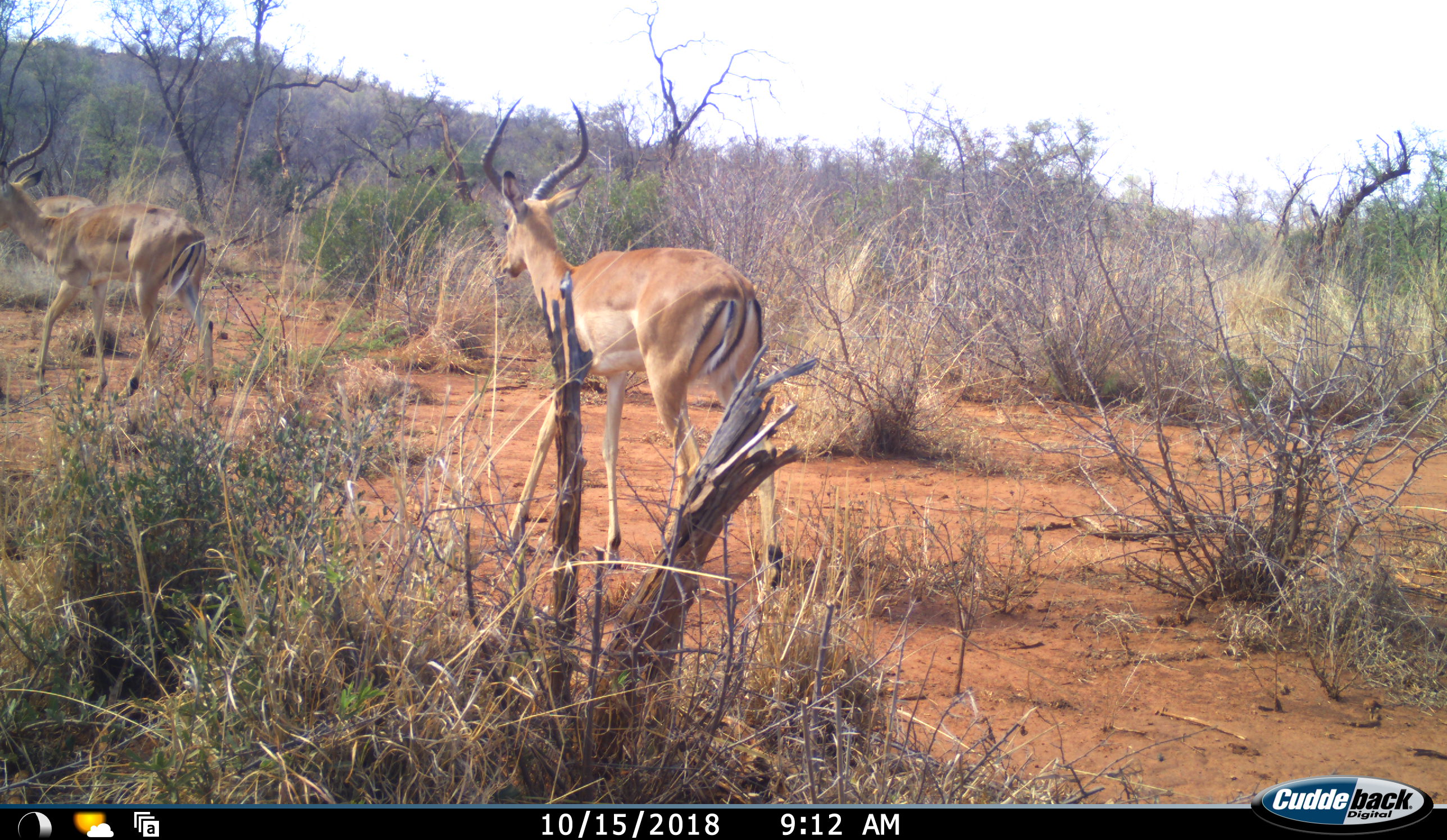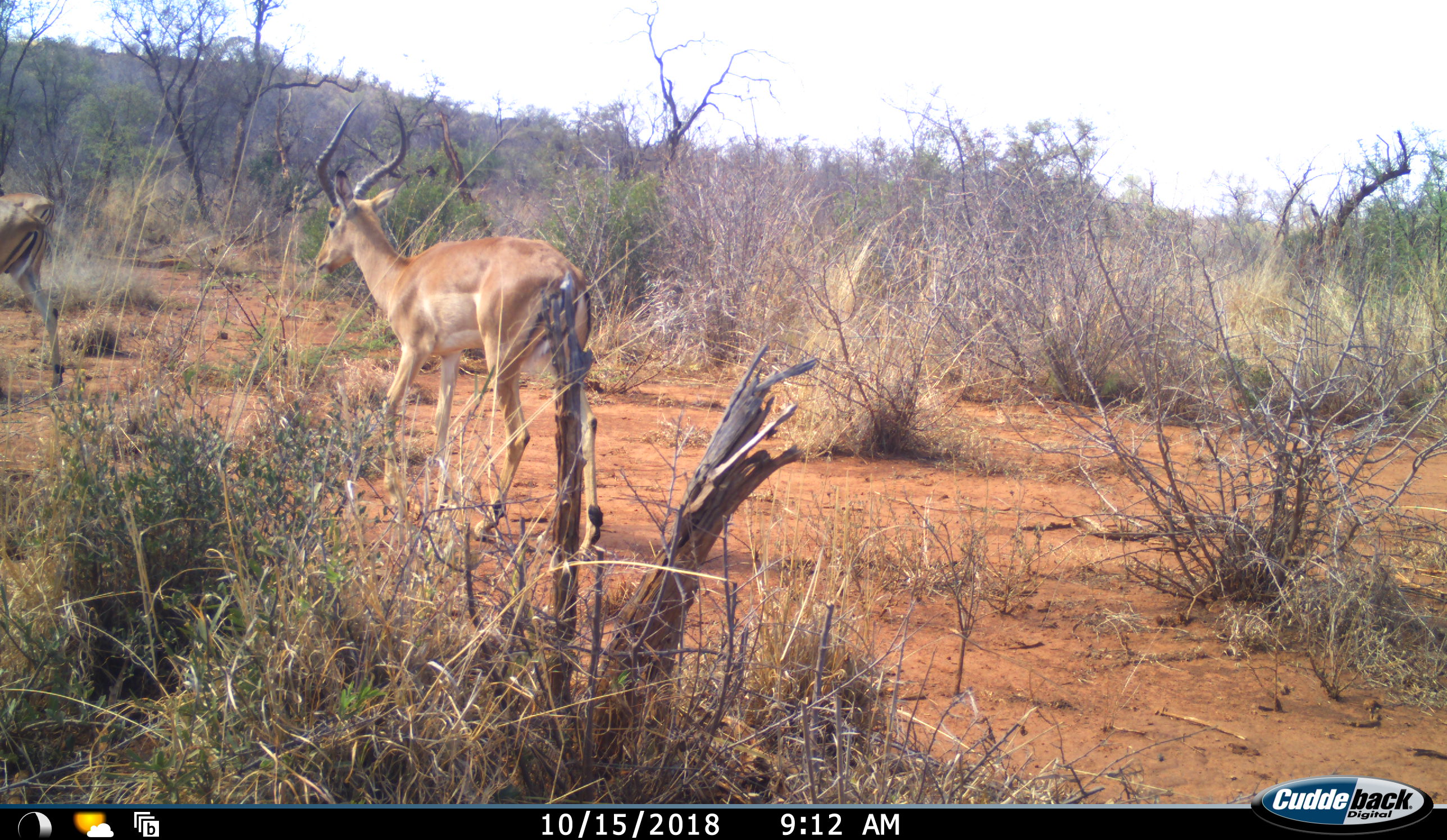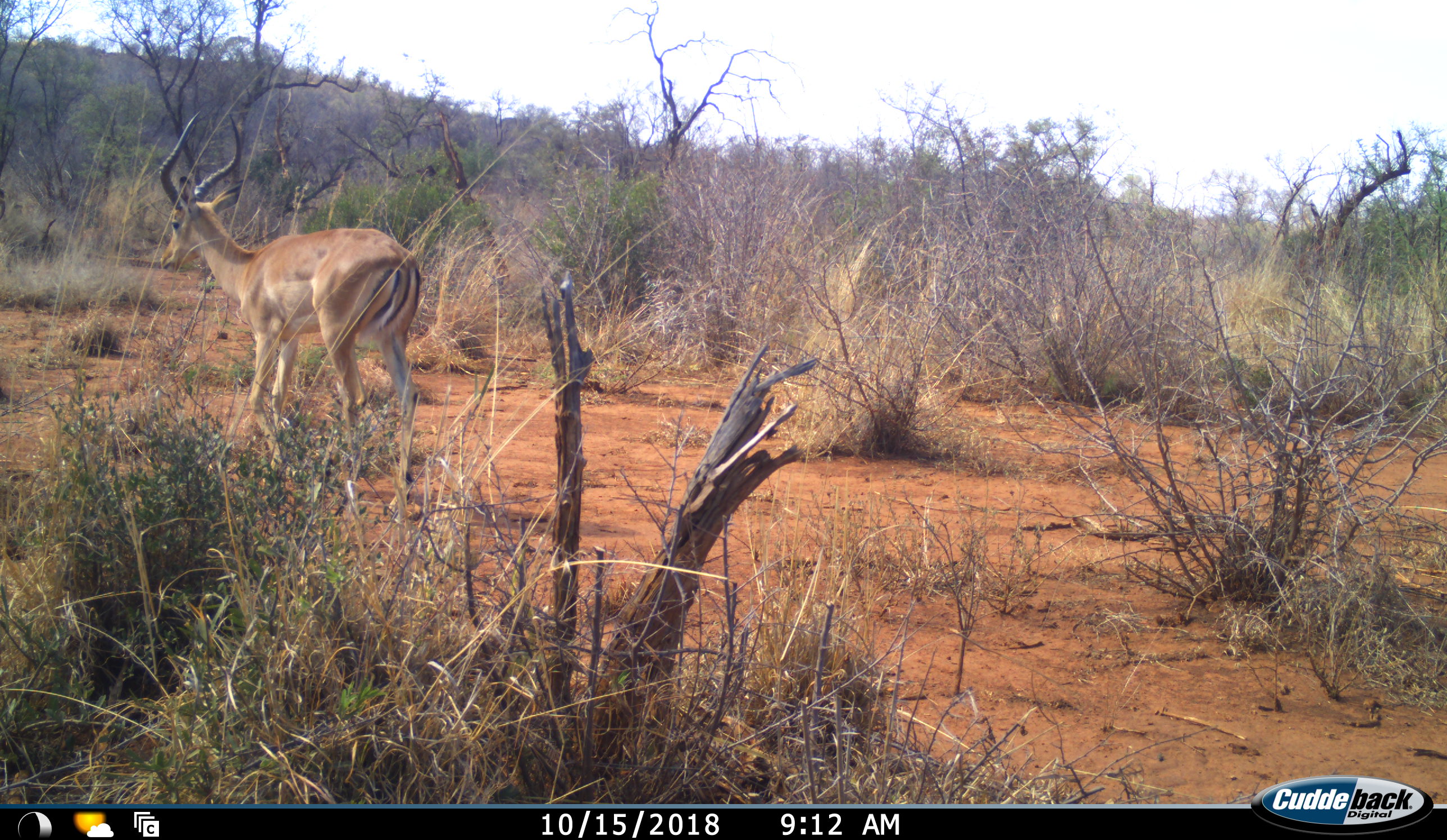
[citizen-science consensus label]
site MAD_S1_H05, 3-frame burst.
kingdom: Animalia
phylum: Chordata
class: Mammalia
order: Artiodactyla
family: Bovidae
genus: Aepyceros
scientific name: Aepyceros melampus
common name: impala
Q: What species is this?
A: Impala (Aepyceros melampus).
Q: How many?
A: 2.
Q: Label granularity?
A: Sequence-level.